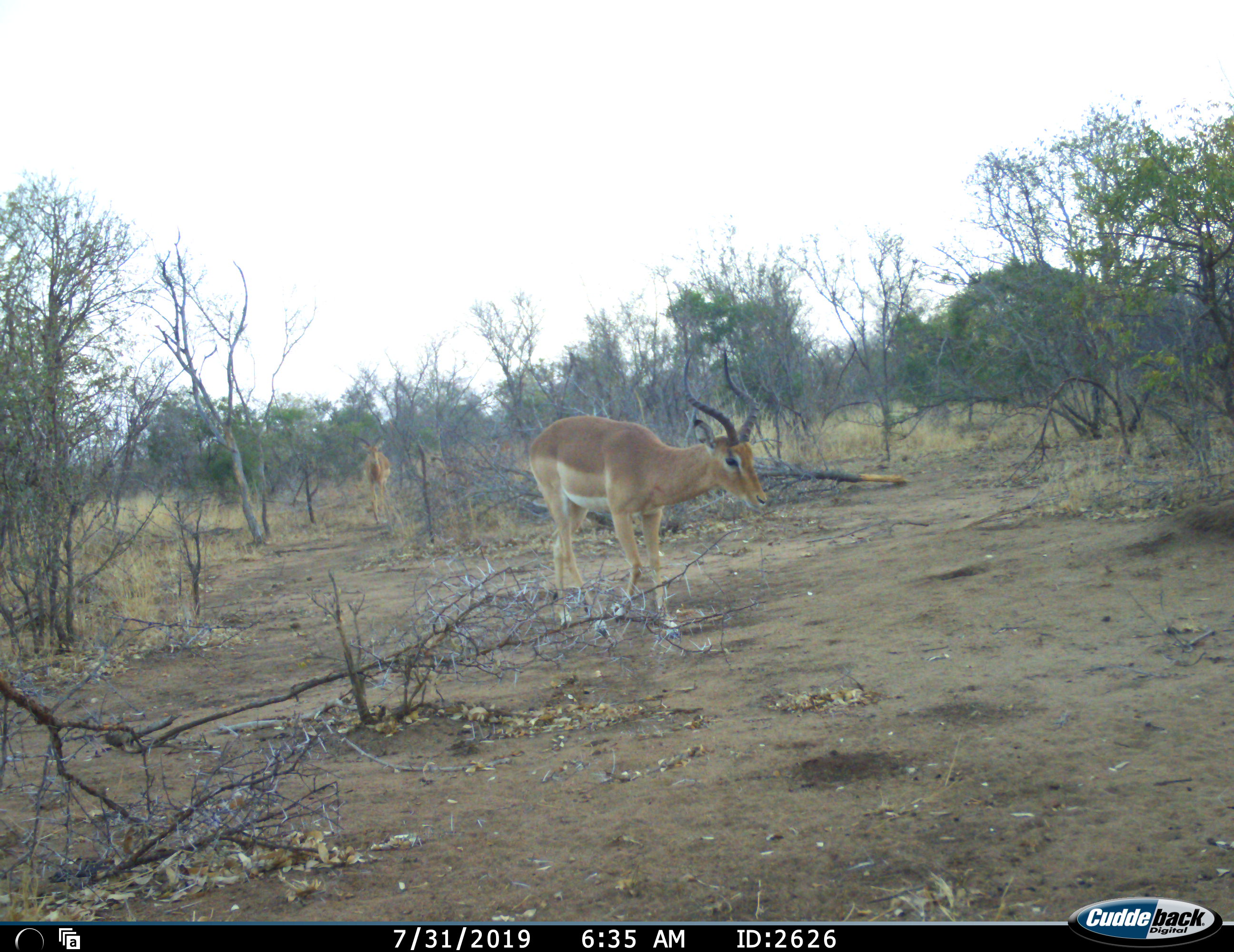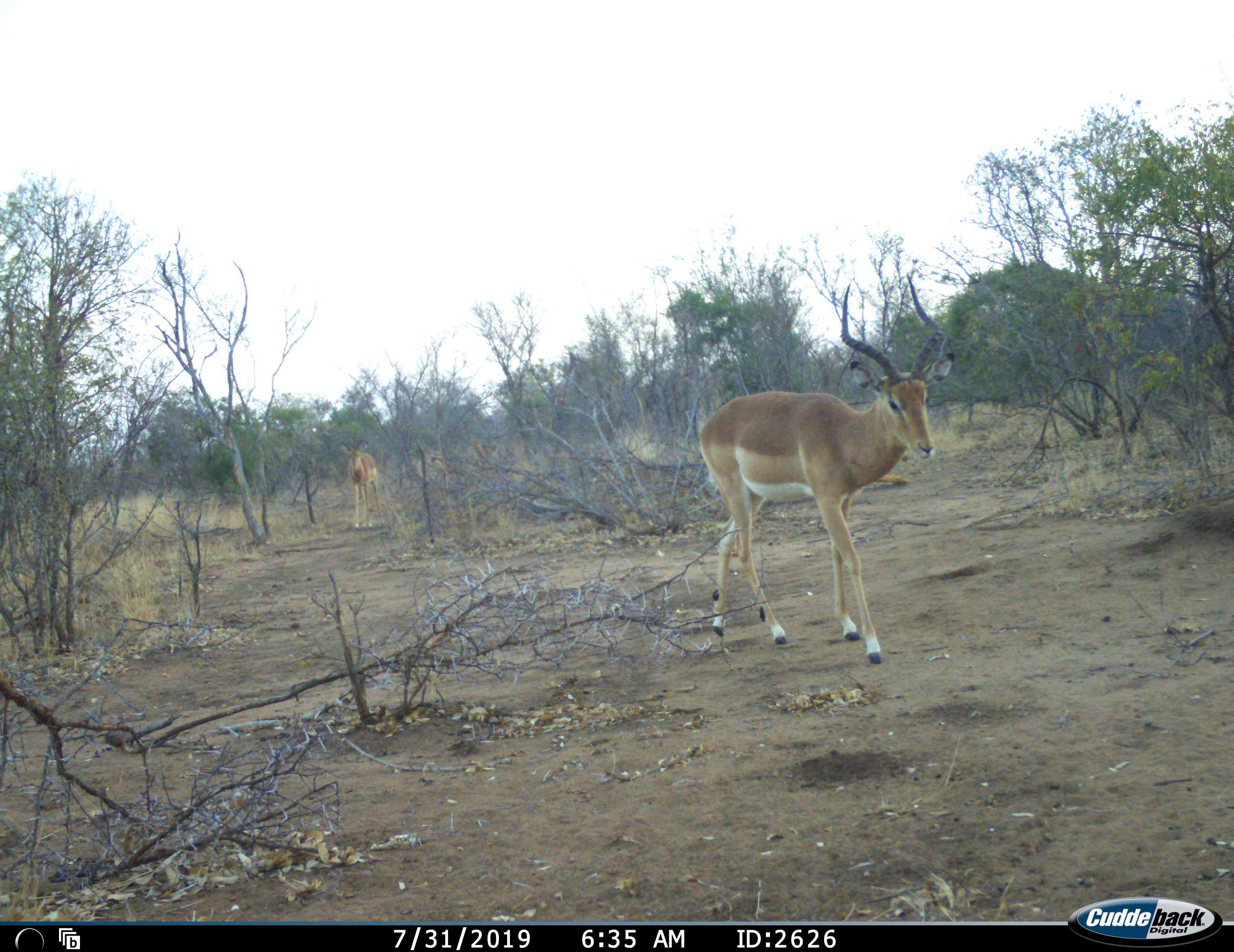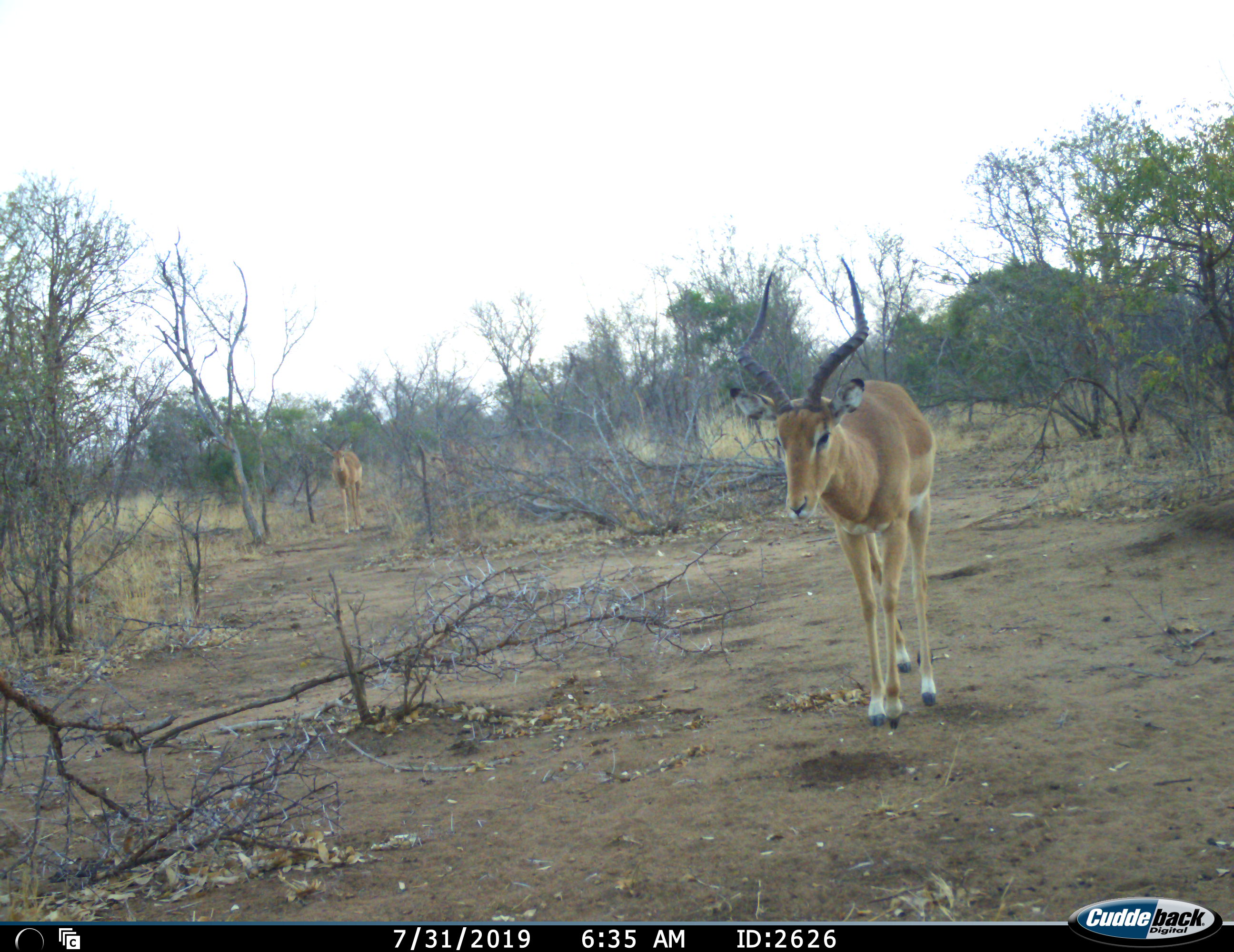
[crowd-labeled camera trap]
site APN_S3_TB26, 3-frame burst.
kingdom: Animalia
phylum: Chordata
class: Mammalia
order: Artiodactyla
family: Bovidae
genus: Aepyceros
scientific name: Aepyceros melampus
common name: impala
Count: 2.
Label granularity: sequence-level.